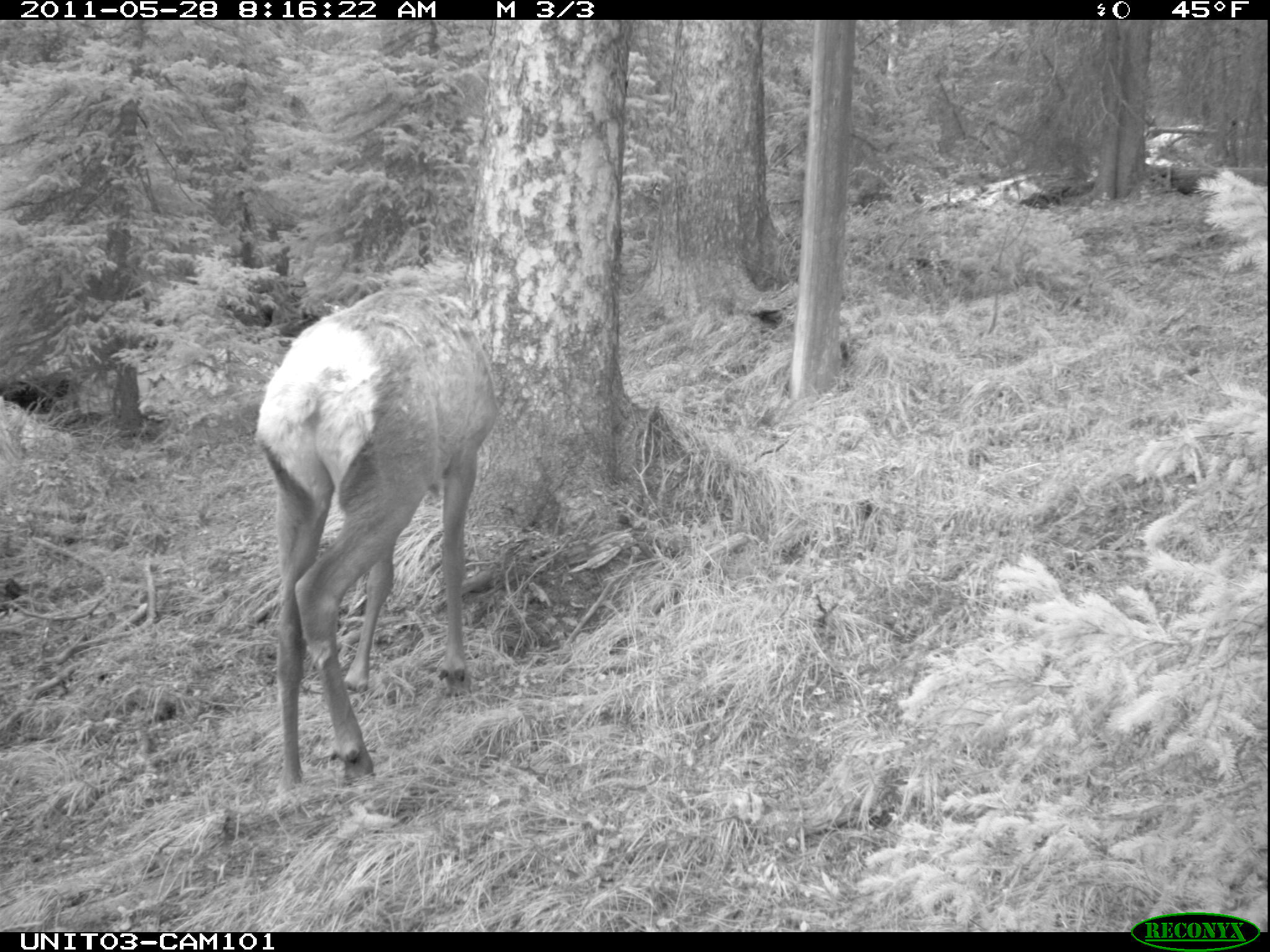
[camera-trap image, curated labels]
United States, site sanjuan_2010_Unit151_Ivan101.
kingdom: Animalia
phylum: Chordata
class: Mammalia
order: Artiodactyla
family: Cervidae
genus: Cervus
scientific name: Cervus elaphus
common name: red deer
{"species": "Cervus elaphus (red deer)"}